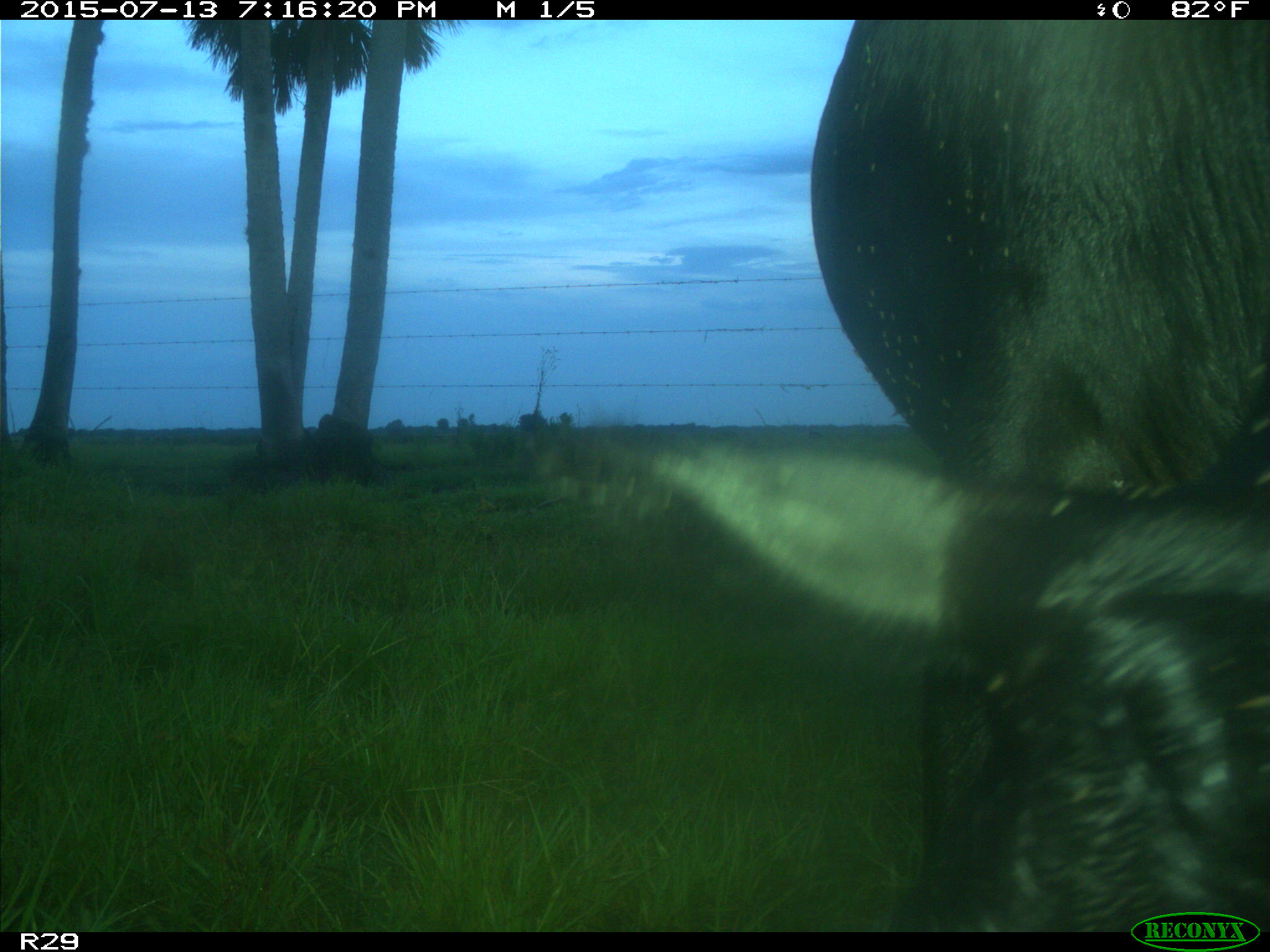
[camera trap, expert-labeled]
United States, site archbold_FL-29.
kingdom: Animalia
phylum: Chordata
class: Mammalia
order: Artiodactyla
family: Bovidae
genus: Bos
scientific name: Bos taurus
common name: domestic cow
Bos taurus (domestic cow).